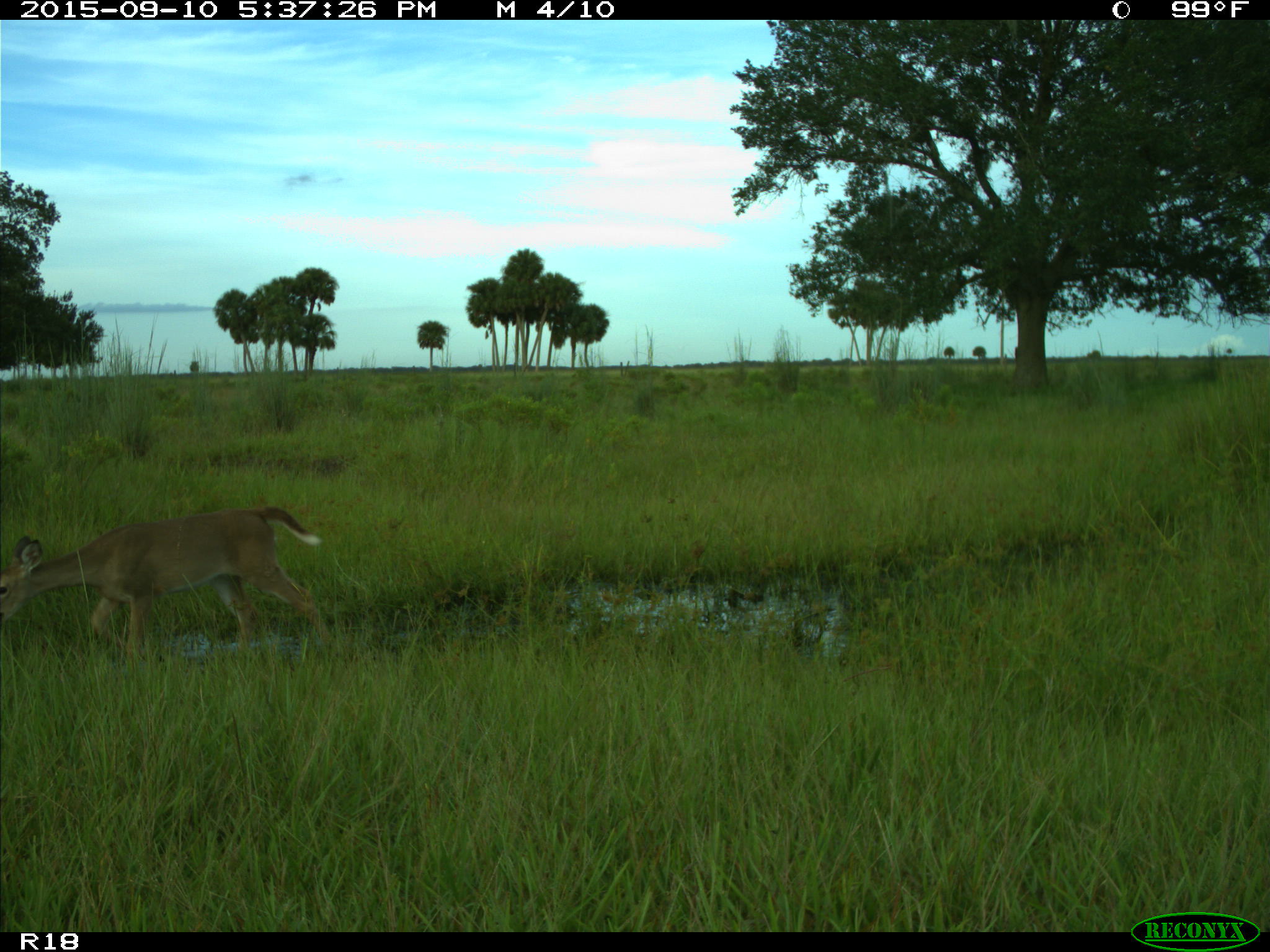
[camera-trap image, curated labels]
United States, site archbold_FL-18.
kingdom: Animalia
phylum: Chordata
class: Mammalia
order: Artiodactyla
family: Cervidae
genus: Odocoileus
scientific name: Odocoileus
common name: deer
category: unidentified deer